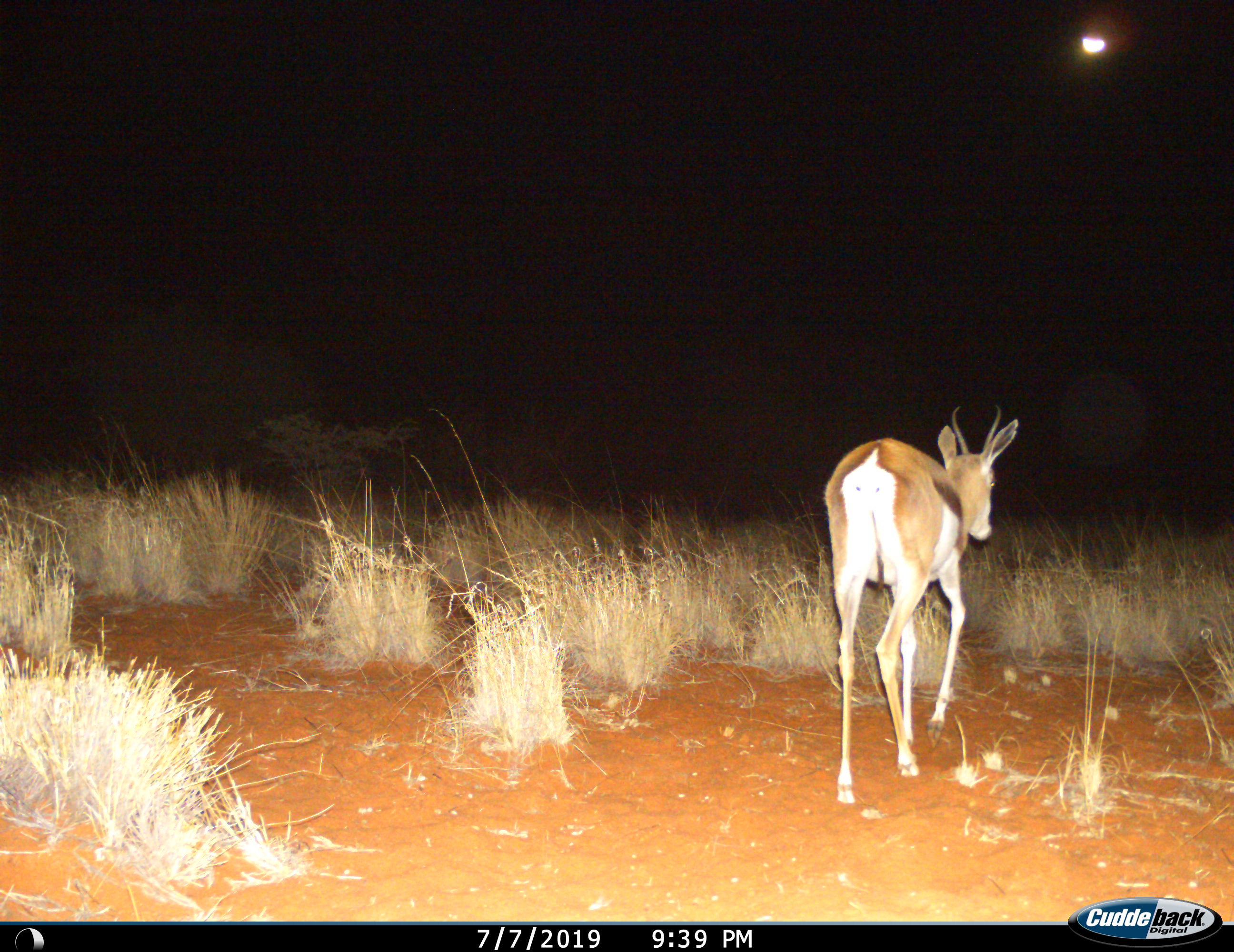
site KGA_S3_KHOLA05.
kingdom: Animalia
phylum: Chordata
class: Mammalia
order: Artiodactyla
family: Bovidae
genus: Antidorcas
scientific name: Antidorcas marsupialis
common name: springbok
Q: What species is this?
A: Springbok (Antidorcas marsupialis).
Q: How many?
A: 1.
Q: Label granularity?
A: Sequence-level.